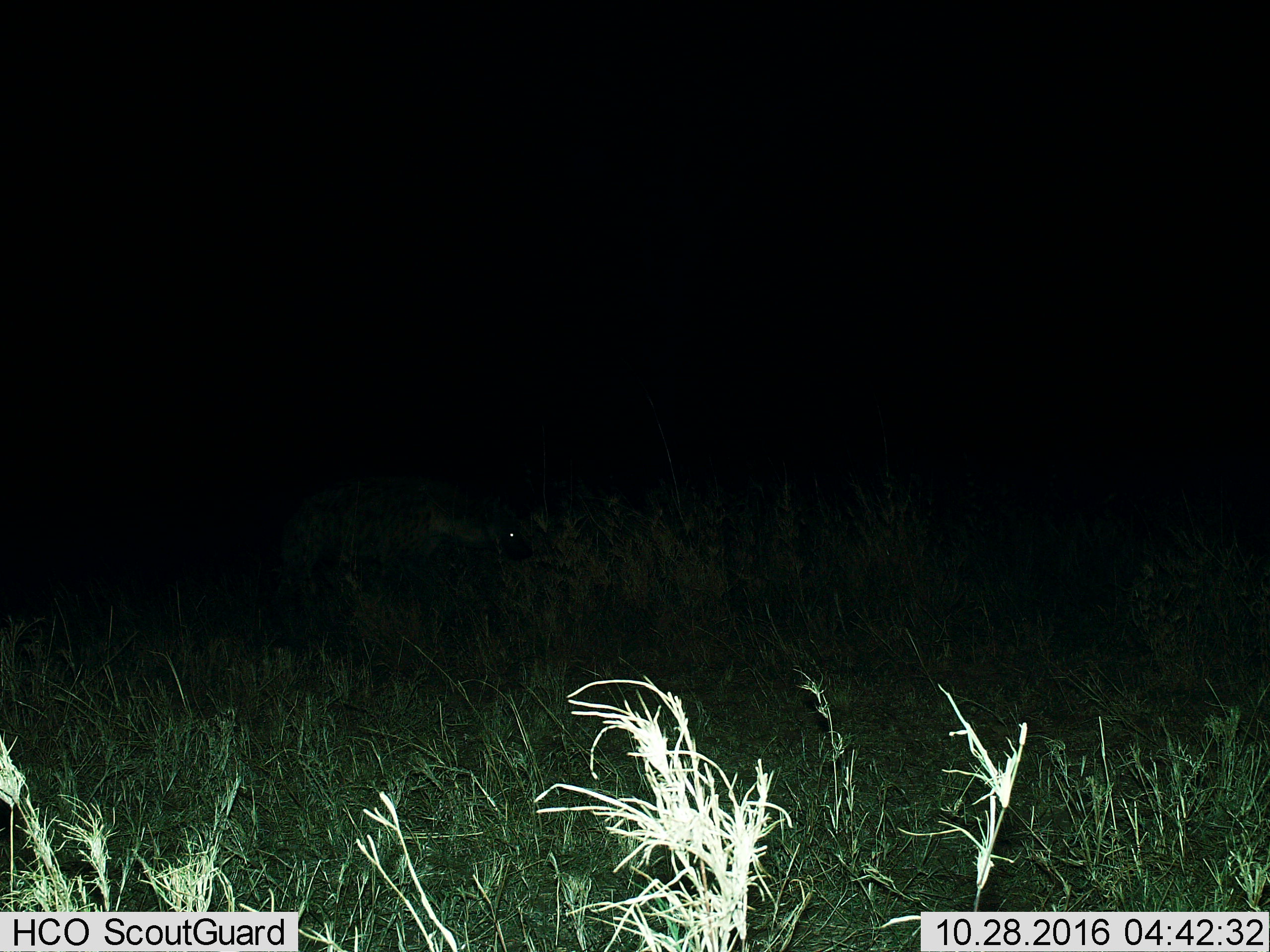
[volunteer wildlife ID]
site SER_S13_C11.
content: unidentified animal